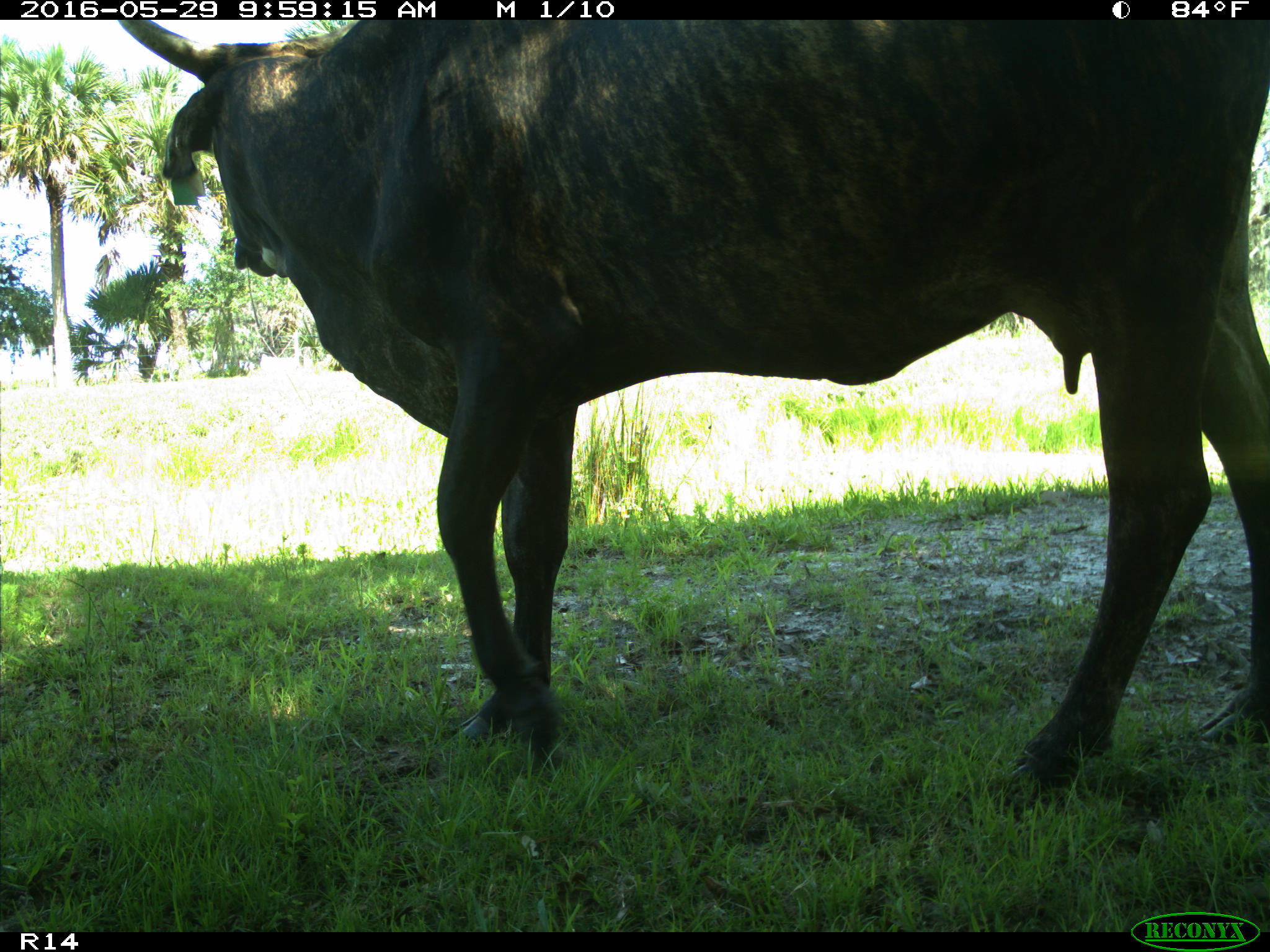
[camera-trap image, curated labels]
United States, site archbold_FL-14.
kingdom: Animalia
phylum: Chordata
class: Mammalia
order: Artiodactyla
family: Bovidae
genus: Bos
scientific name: Bos taurus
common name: domestic cow